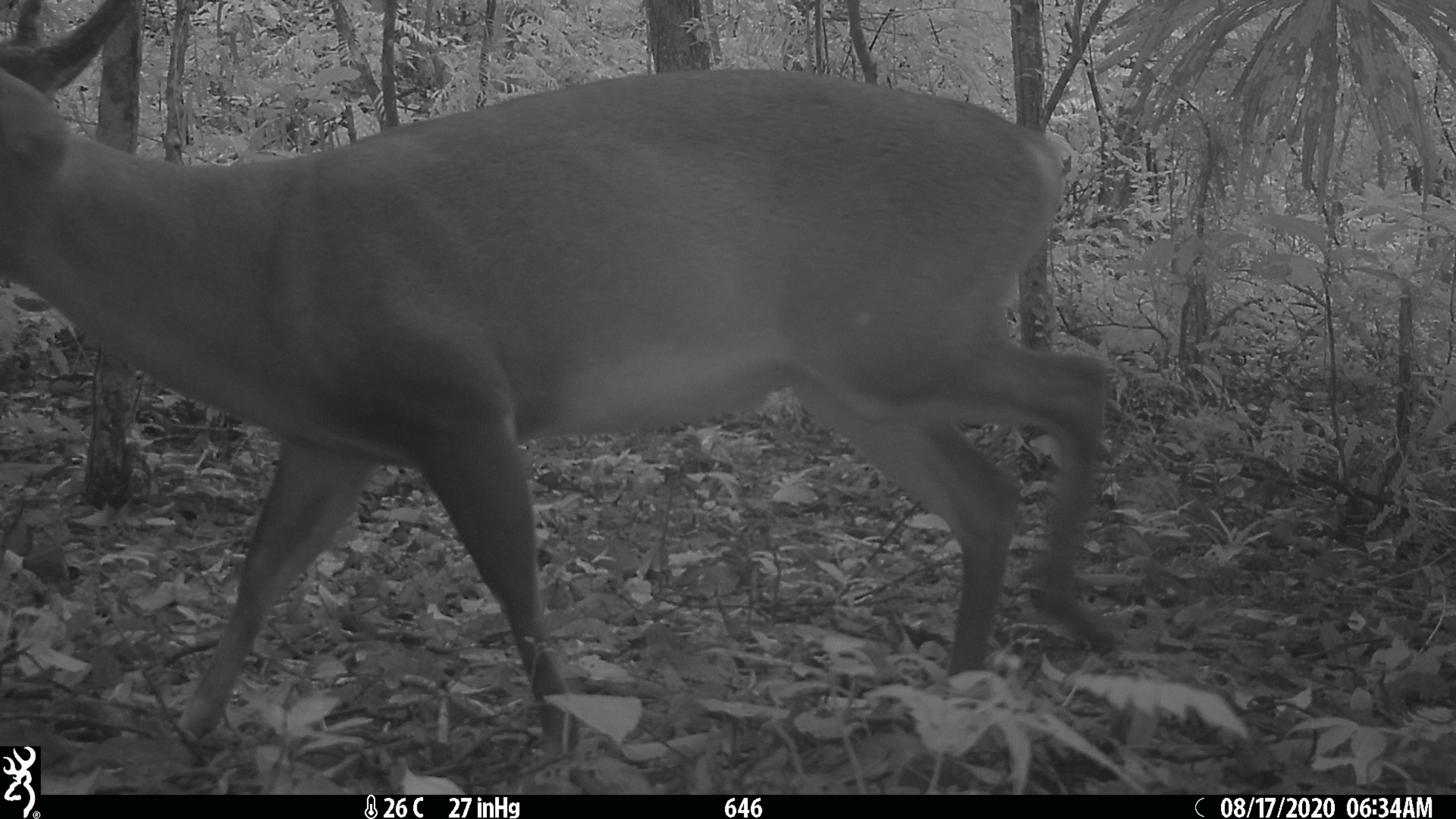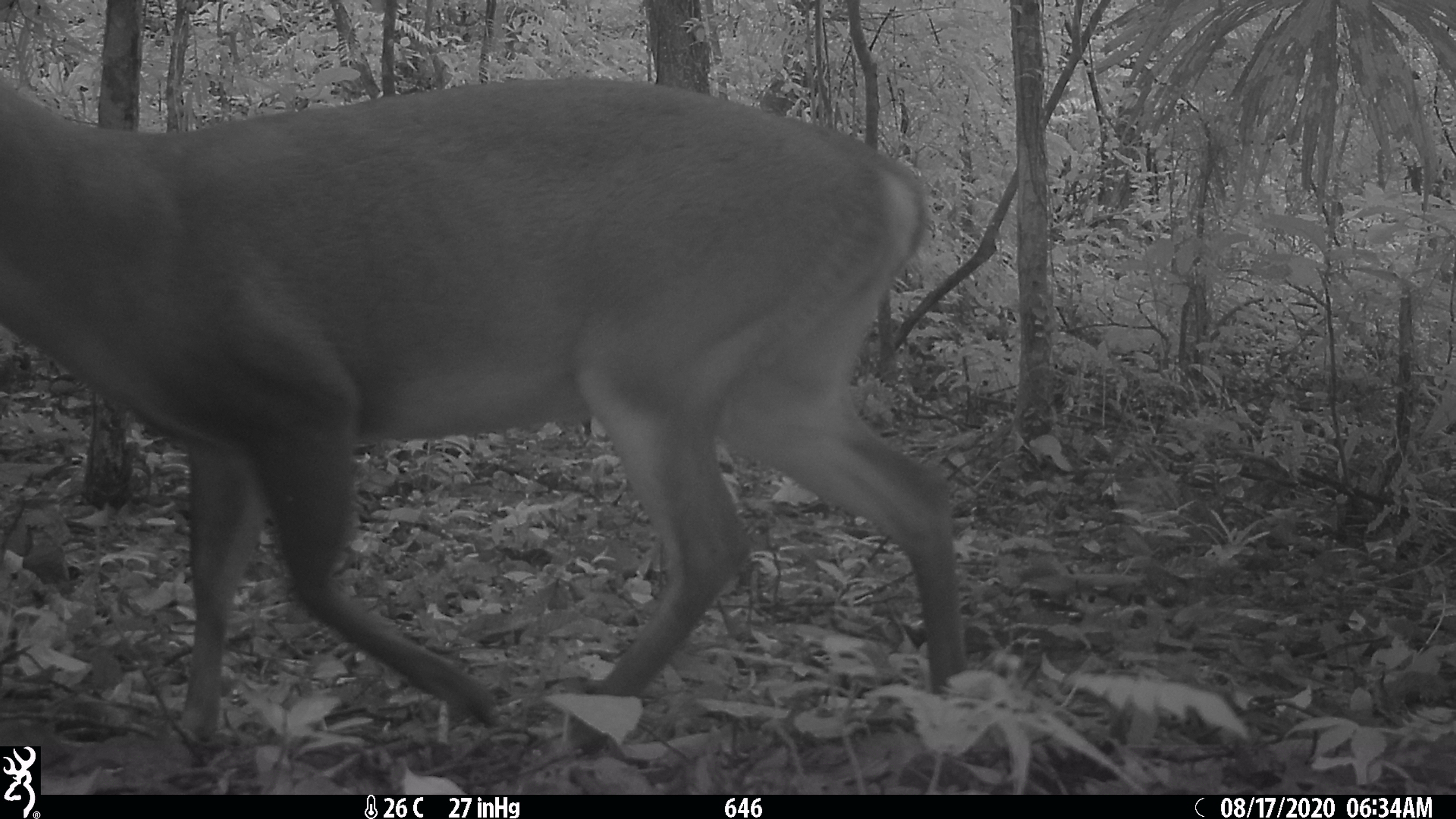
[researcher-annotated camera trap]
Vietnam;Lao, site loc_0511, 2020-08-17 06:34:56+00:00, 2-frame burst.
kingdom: Animalia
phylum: Chordata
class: Mammalia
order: Artiodactyla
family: Cervidae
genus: Muntiacus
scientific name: Muntiacus vuquangensis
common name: large-antlered muntjac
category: large antlered muntjac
Large antlered muntjac (large-antlered muntjac) (Muntiacus vuquangensis). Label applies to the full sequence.